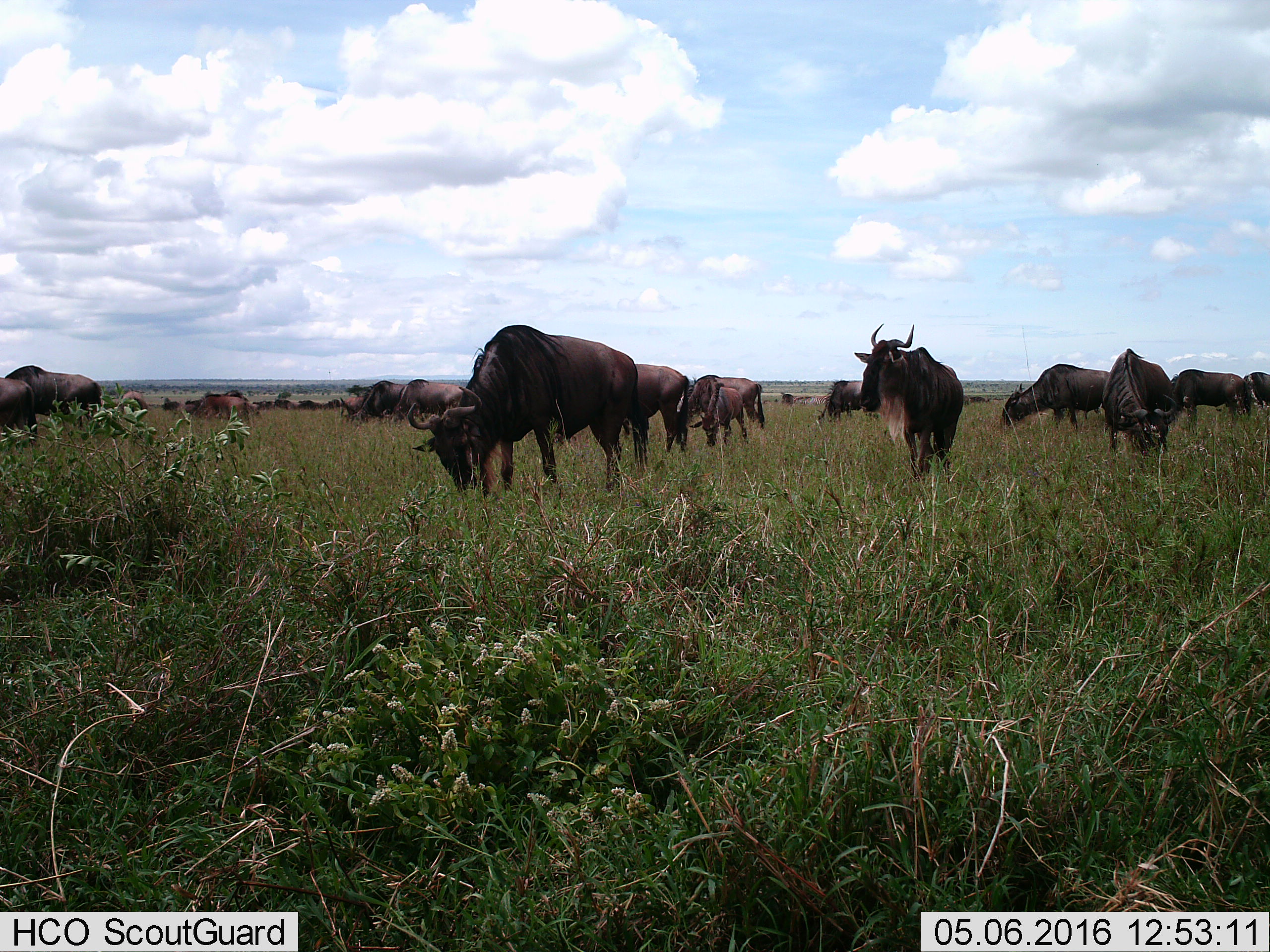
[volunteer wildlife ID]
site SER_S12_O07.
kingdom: Animalia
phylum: Chordata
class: Mammalia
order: Artiodactyla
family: Bovidae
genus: Connochaetes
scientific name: Connochaetes taurinus taurinus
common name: blue wildebeest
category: wildebeestblue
Wildebeestblue (blue wildebeest) (Connochaetes taurinus taurinus), count 11-50. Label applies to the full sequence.